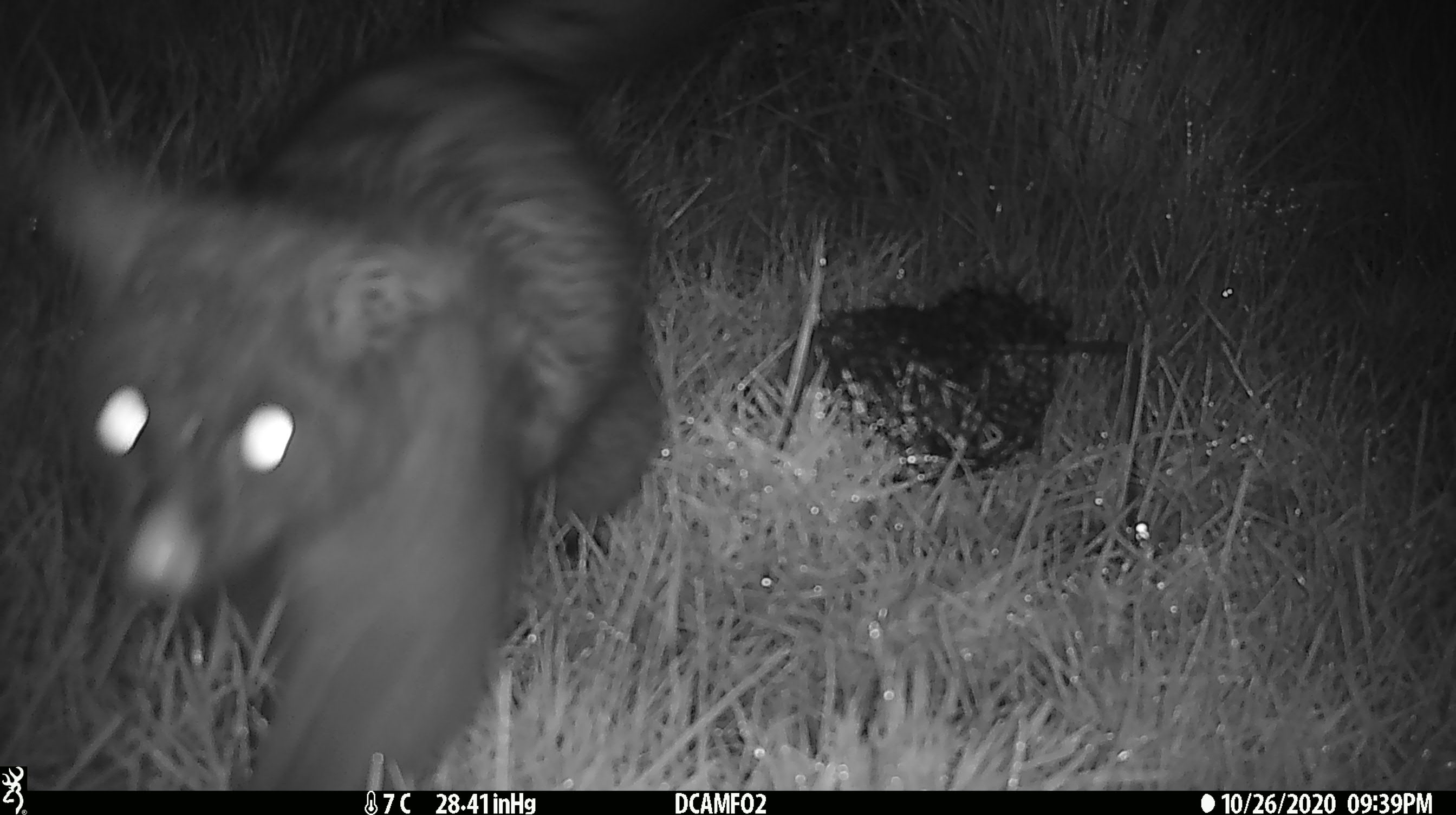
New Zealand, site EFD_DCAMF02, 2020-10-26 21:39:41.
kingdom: Animalia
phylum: Chordata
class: Mammalia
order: Diprotodontia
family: Phalangeridae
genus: Trichosurus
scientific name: Trichosurus vulpecula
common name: common brushtail possum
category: possum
Possum (common brushtail possum) (Trichosurus vulpecula).